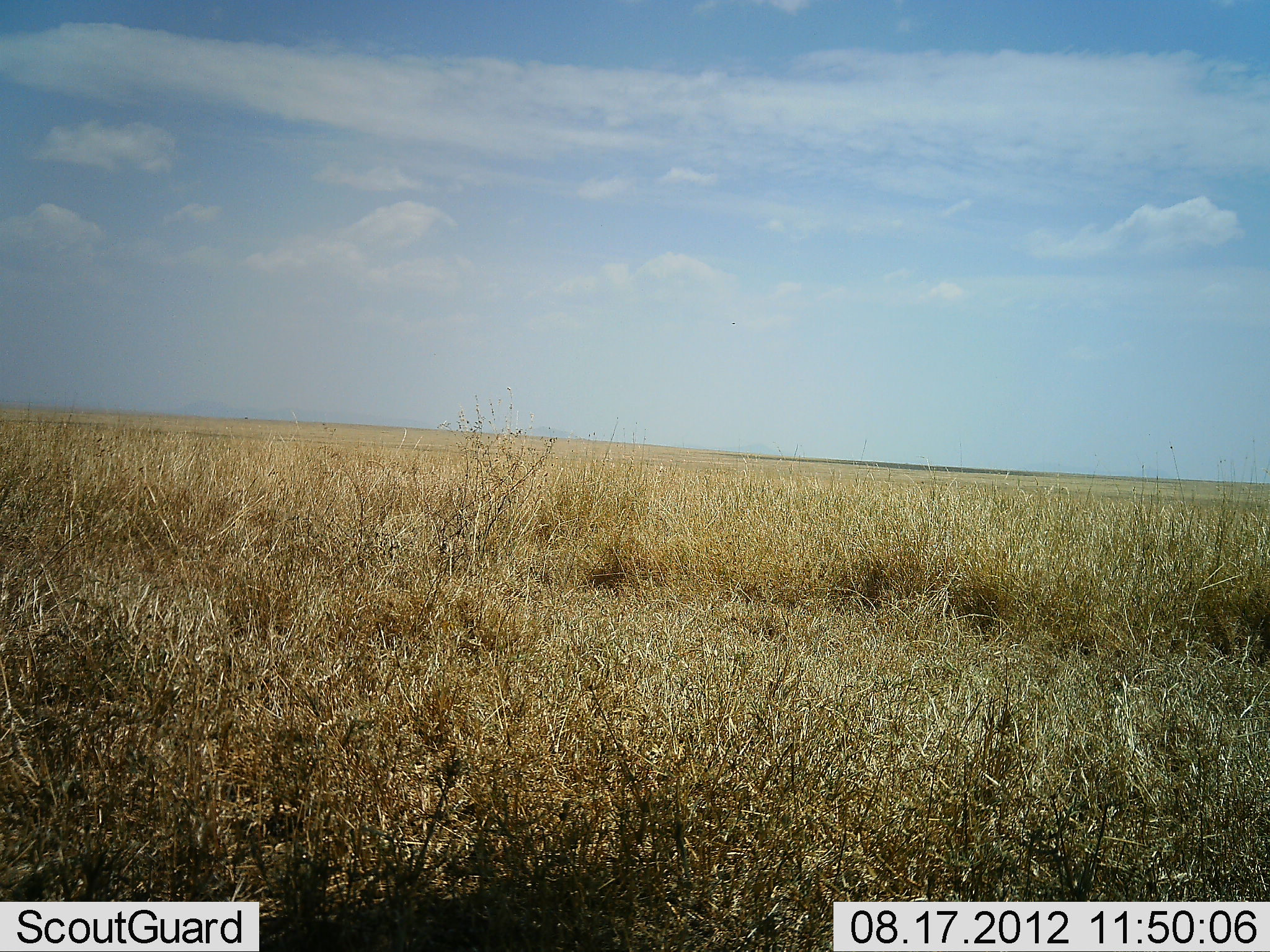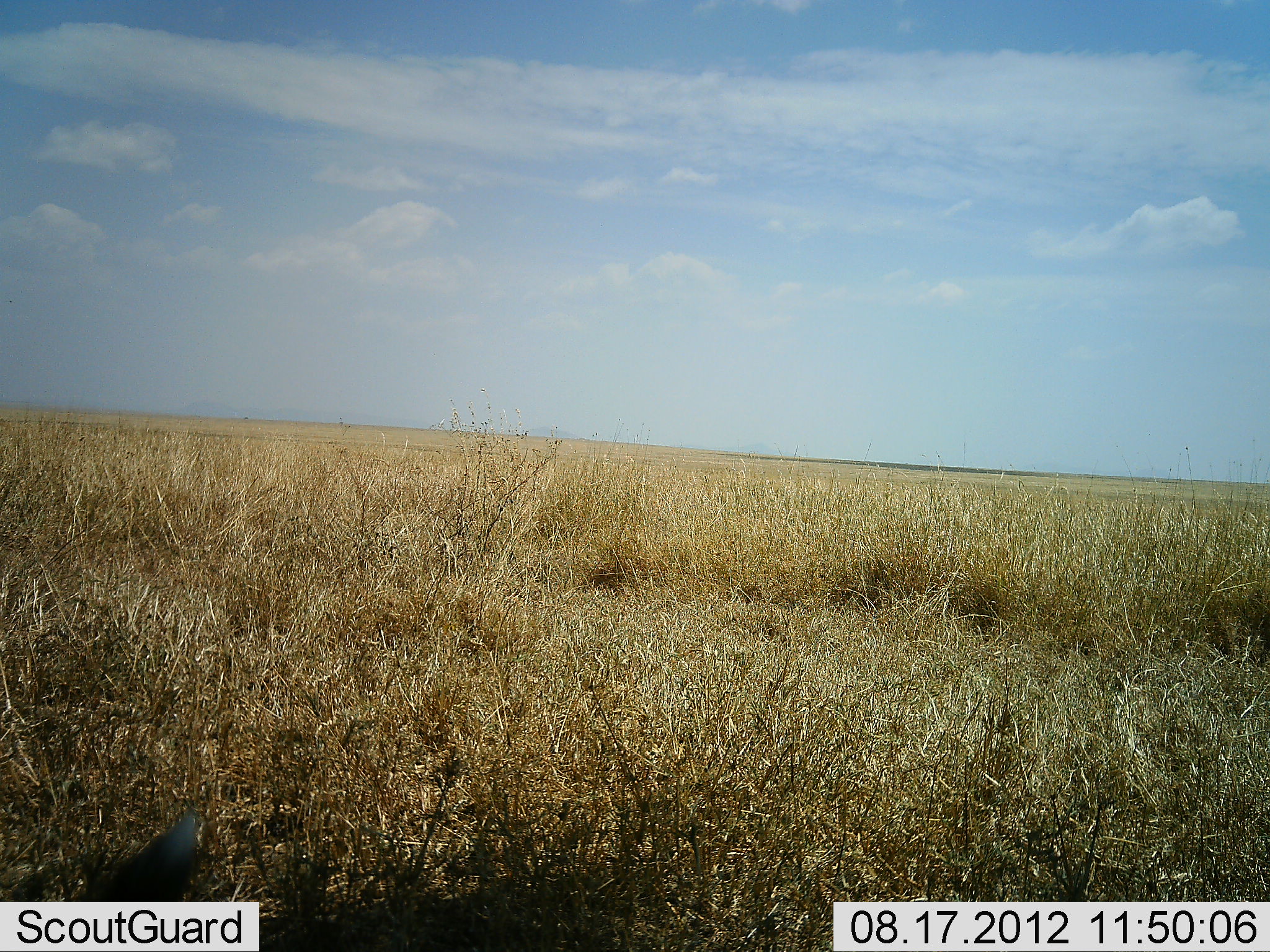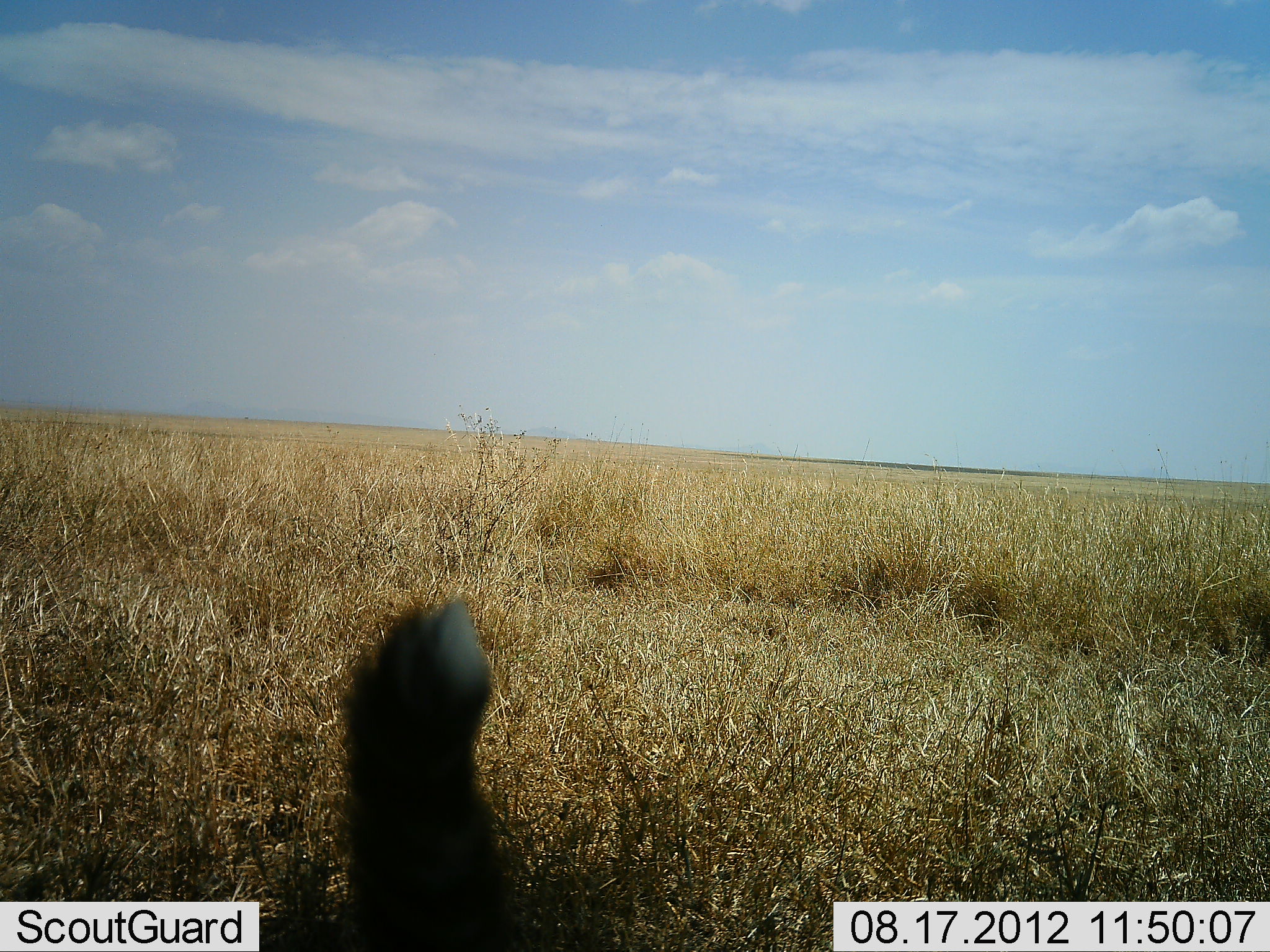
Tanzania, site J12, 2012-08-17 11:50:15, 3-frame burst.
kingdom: Animalia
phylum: Chordata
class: Aves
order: Galliformes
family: Numididae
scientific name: Numididae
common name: guinea fowl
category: guineafowl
Guineafowl (guinea fowl) (Numididae), count 2. Behavior (volunteer vote fractions): standing 0%, resting 0%, moving 100%, interacting 0%. Young present (vote fraction): 0%. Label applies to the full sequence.